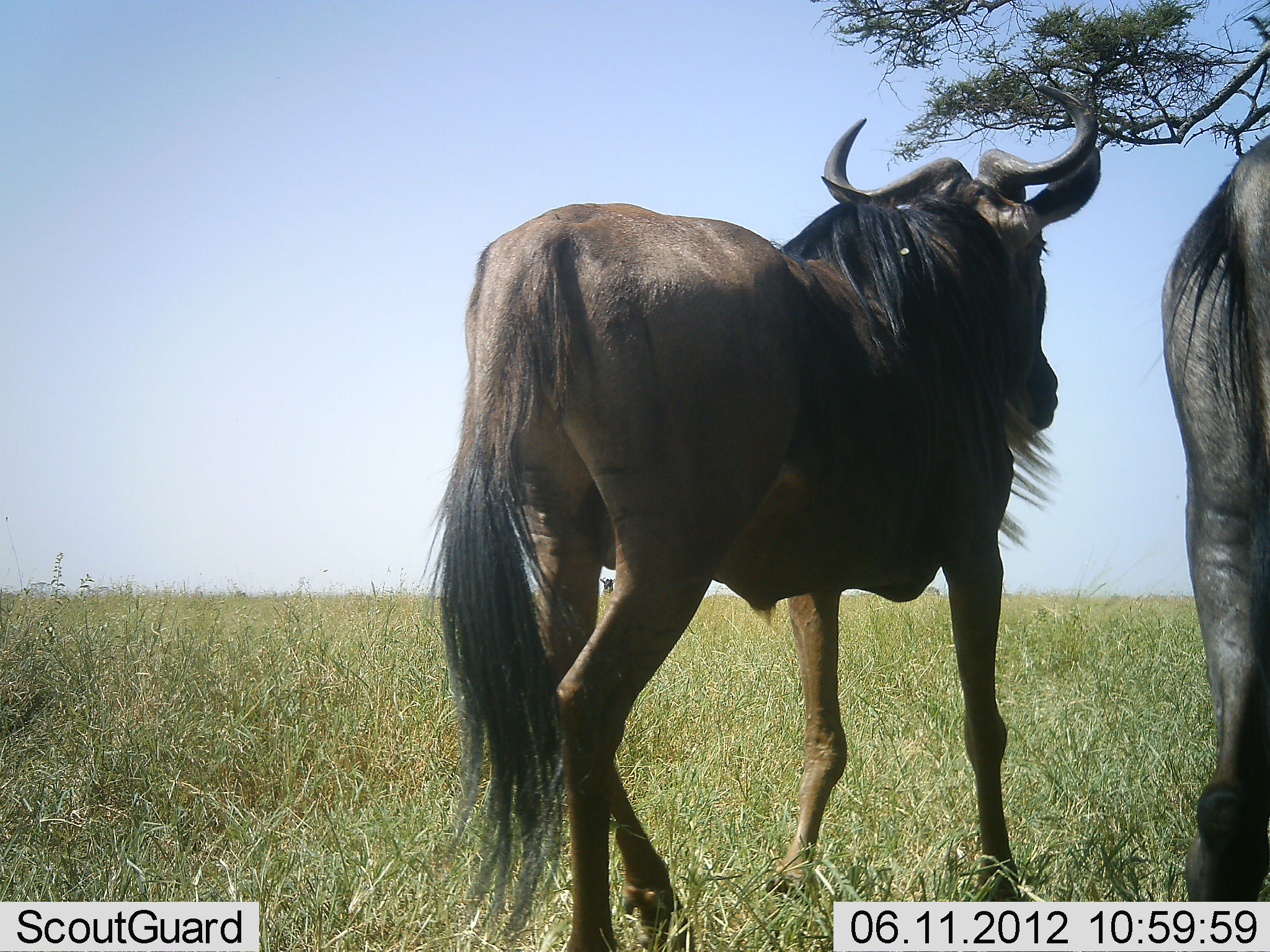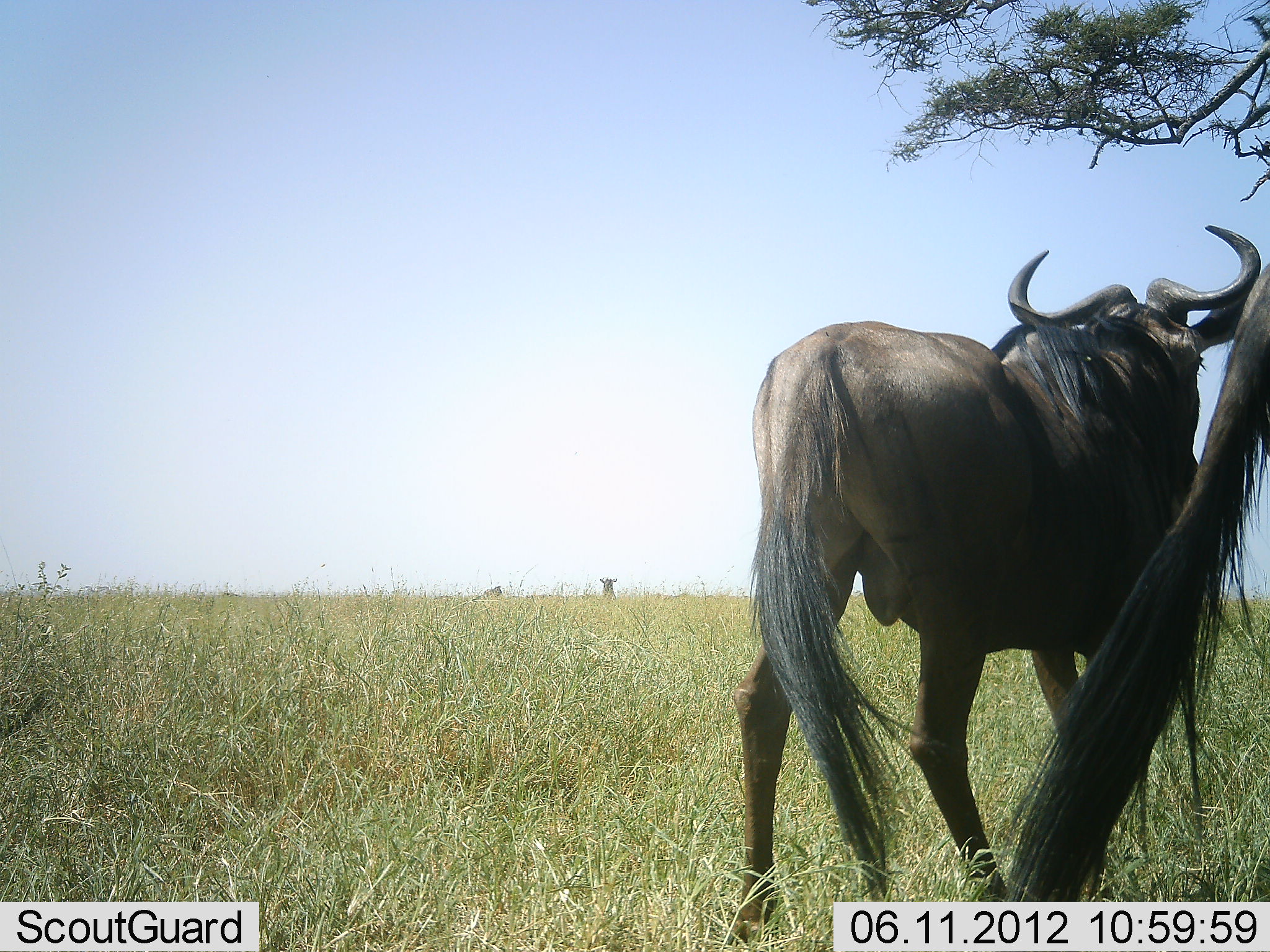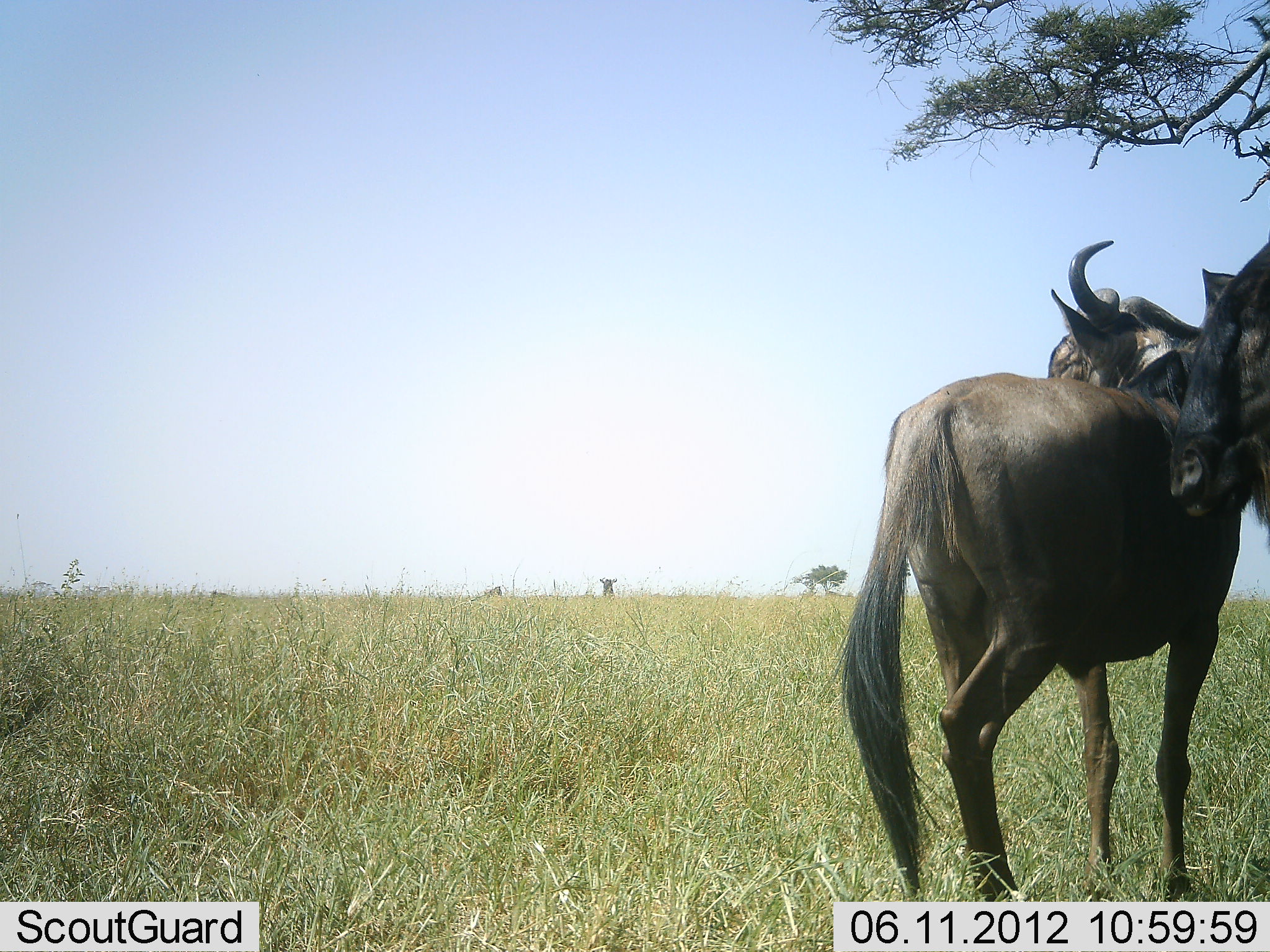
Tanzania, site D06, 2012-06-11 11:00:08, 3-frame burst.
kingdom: Animalia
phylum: Chordata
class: Mammalia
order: Artiodactyla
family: Bovidae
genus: Connochaetes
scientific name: Connochaetes taurinus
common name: blue wildebeest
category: wildebeest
Wildebeest (blue wildebeest) (Connochaetes taurinus), count 2. Behavior (volunteer vote fractions): standing 60%, resting 10%, moving 70%, interacting 0%. Young present (vote fraction): 0%. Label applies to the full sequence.